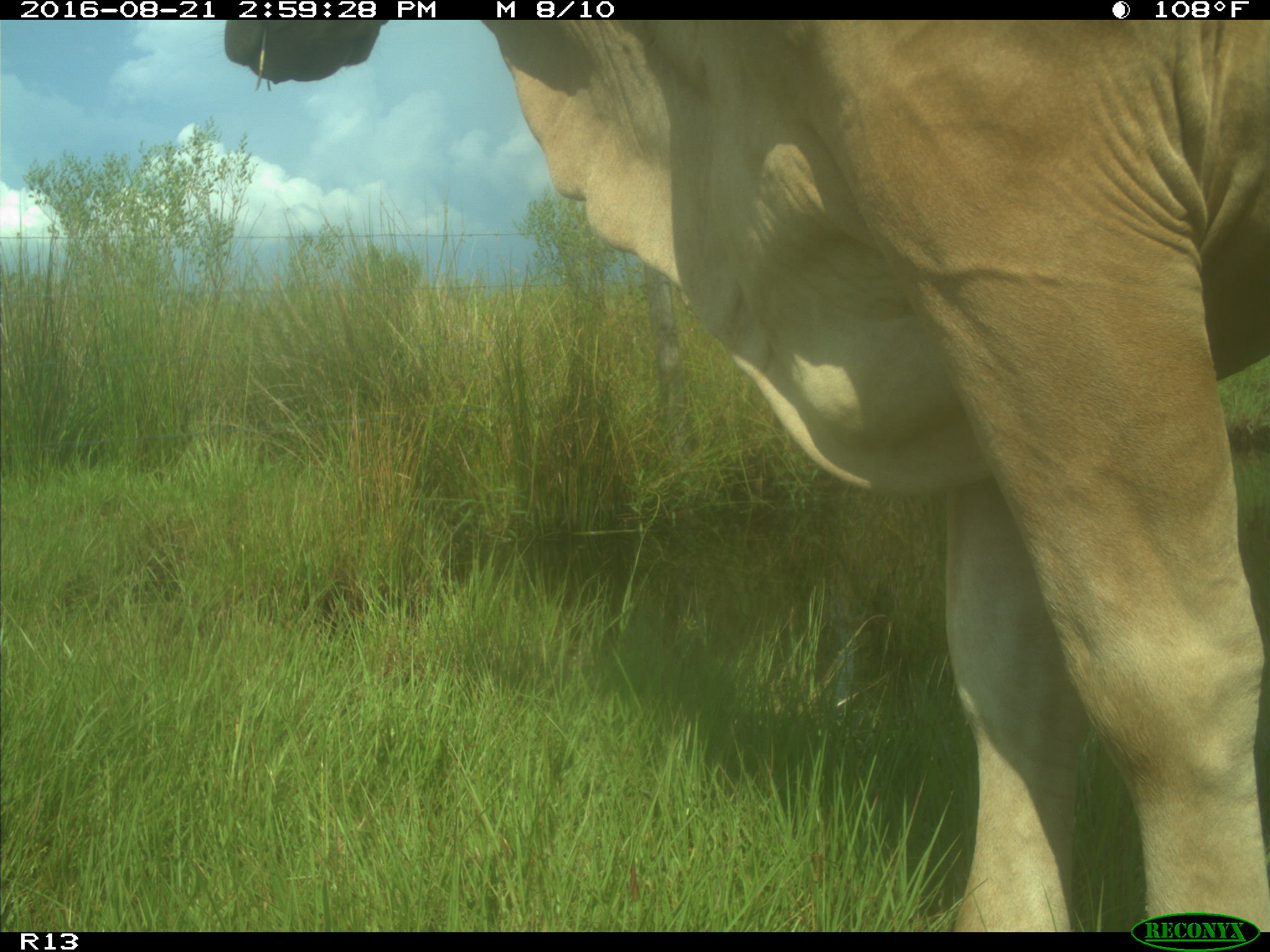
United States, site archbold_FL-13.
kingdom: Animalia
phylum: Chordata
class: Mammalia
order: Artiodactyla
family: Bovidae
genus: Bos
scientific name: Bos taurus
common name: domestic cow